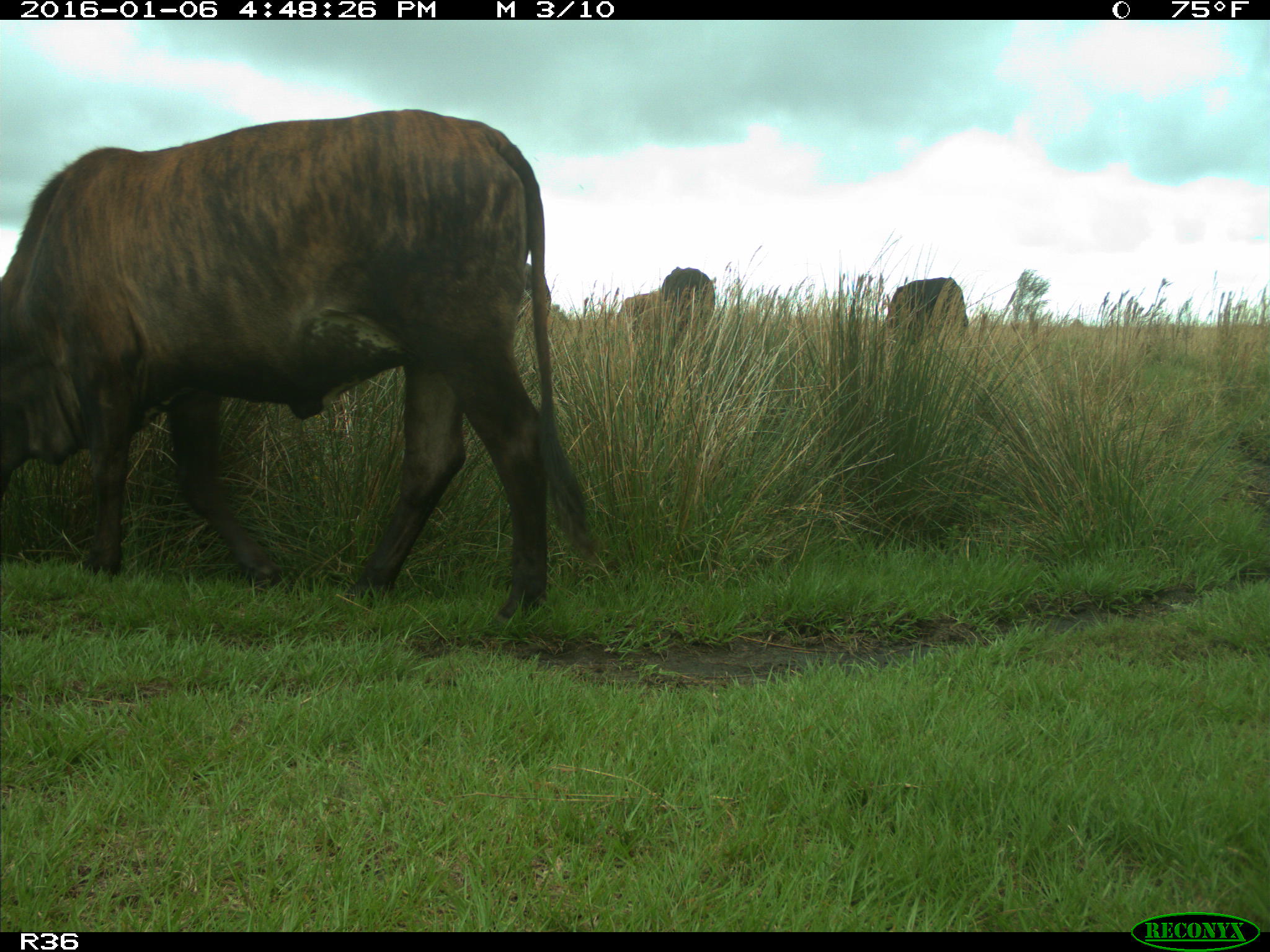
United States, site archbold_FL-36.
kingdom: Animalia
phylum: Chordata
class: Mammalia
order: Artiodactyla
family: Bovidae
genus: Bos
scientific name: Bos taurus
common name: domestic cow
Bos taurus (domestic cow).